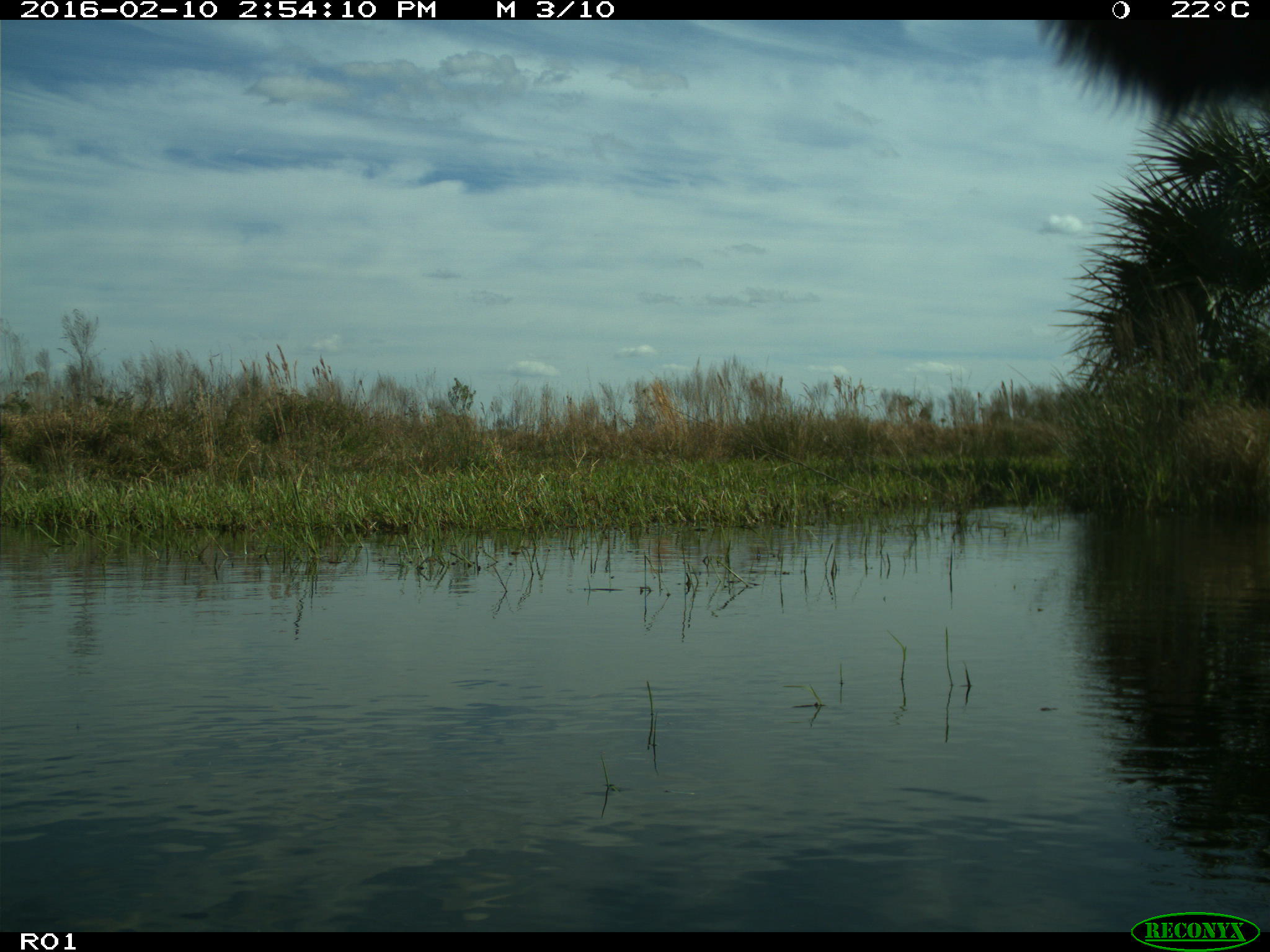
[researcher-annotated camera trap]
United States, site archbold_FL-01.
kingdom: Animalia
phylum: Chordata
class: Mammalia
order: Artiodactyla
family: Bovidae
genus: Bos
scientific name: Bos taurus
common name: domestic cow